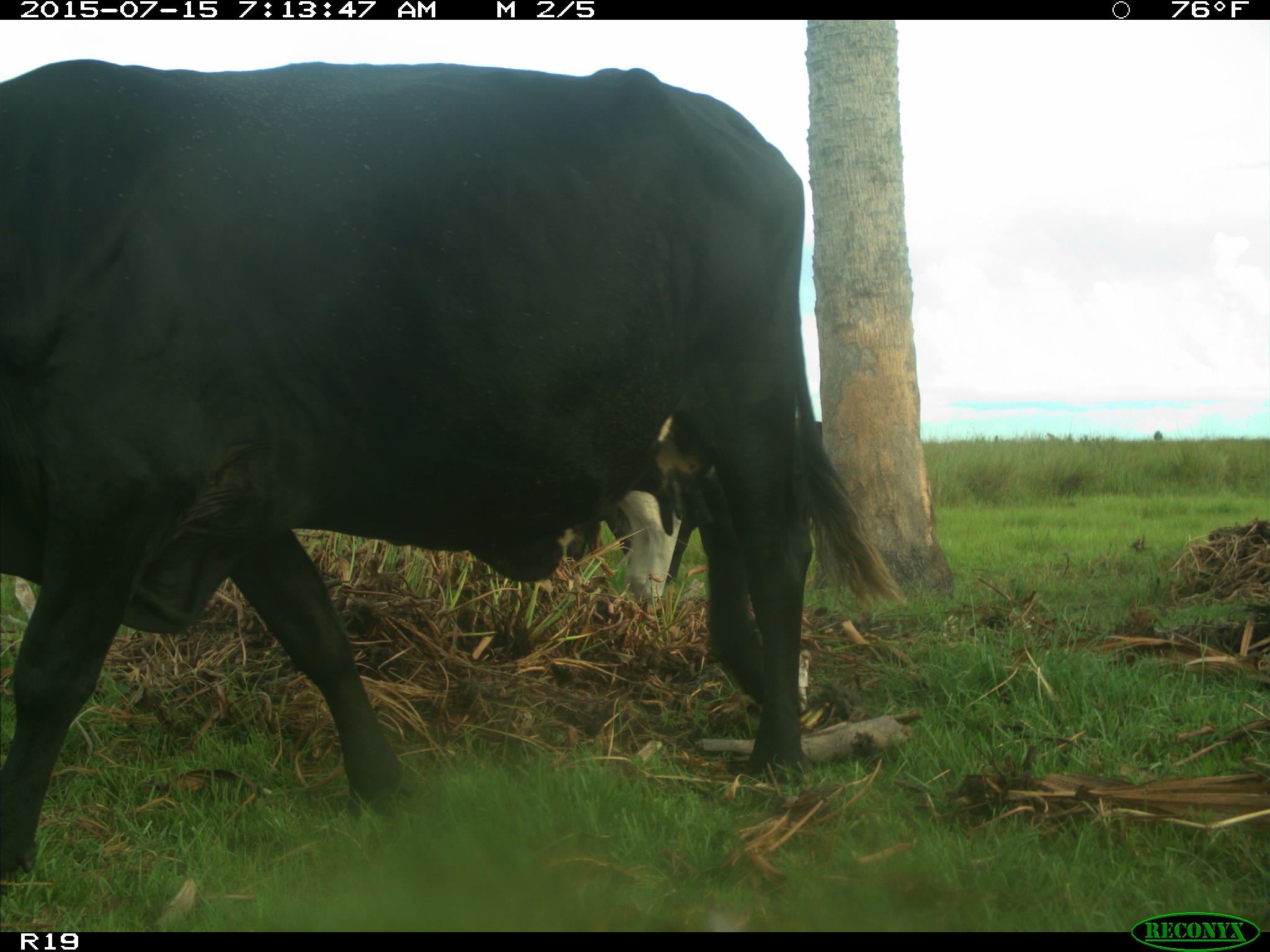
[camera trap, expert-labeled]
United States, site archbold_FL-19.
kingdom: Animalia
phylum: Chordata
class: Mammalia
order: Artiodactyla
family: Bovidae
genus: Bos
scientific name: Bos taurus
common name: domestic cow